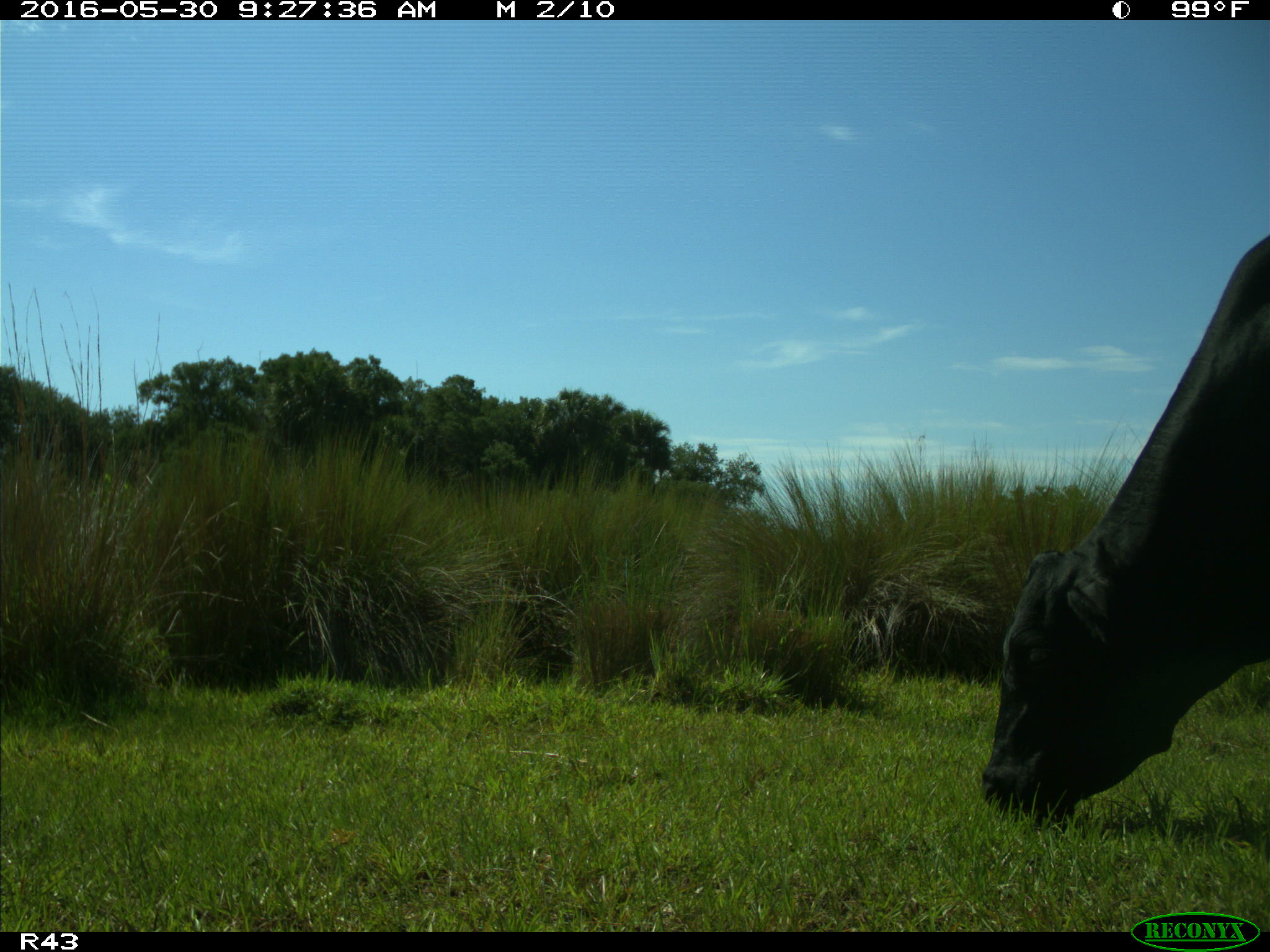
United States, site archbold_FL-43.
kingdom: Animalia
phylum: Chordata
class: Mammalia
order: Artiodactyla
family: Bovidae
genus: Bos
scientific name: Bos taurus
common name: domestic cow